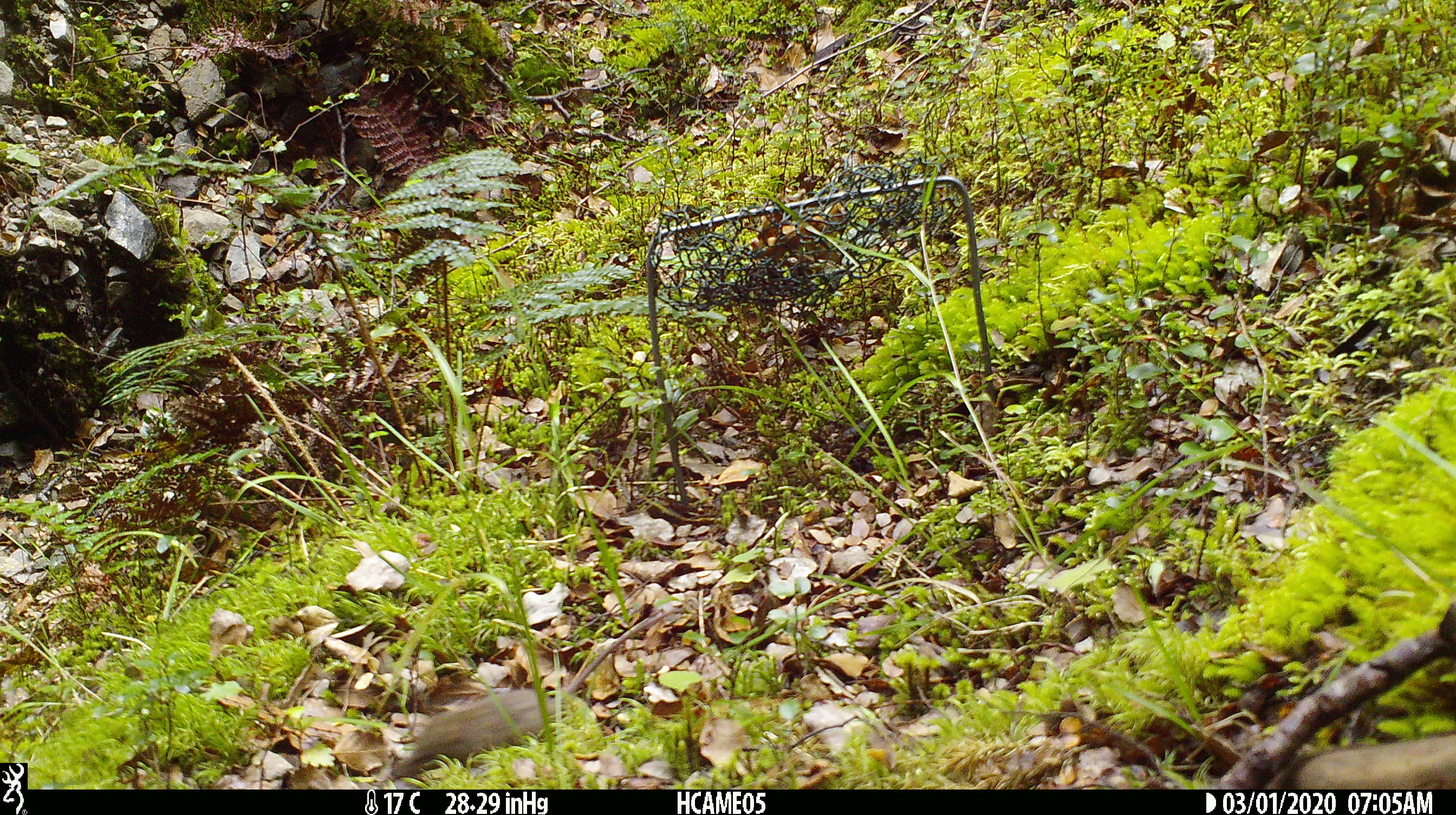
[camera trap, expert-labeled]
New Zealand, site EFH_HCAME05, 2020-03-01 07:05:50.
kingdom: Animalia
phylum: Chordata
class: Mammalia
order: Rodentia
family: Muridae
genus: Mus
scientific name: Mus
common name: mouse